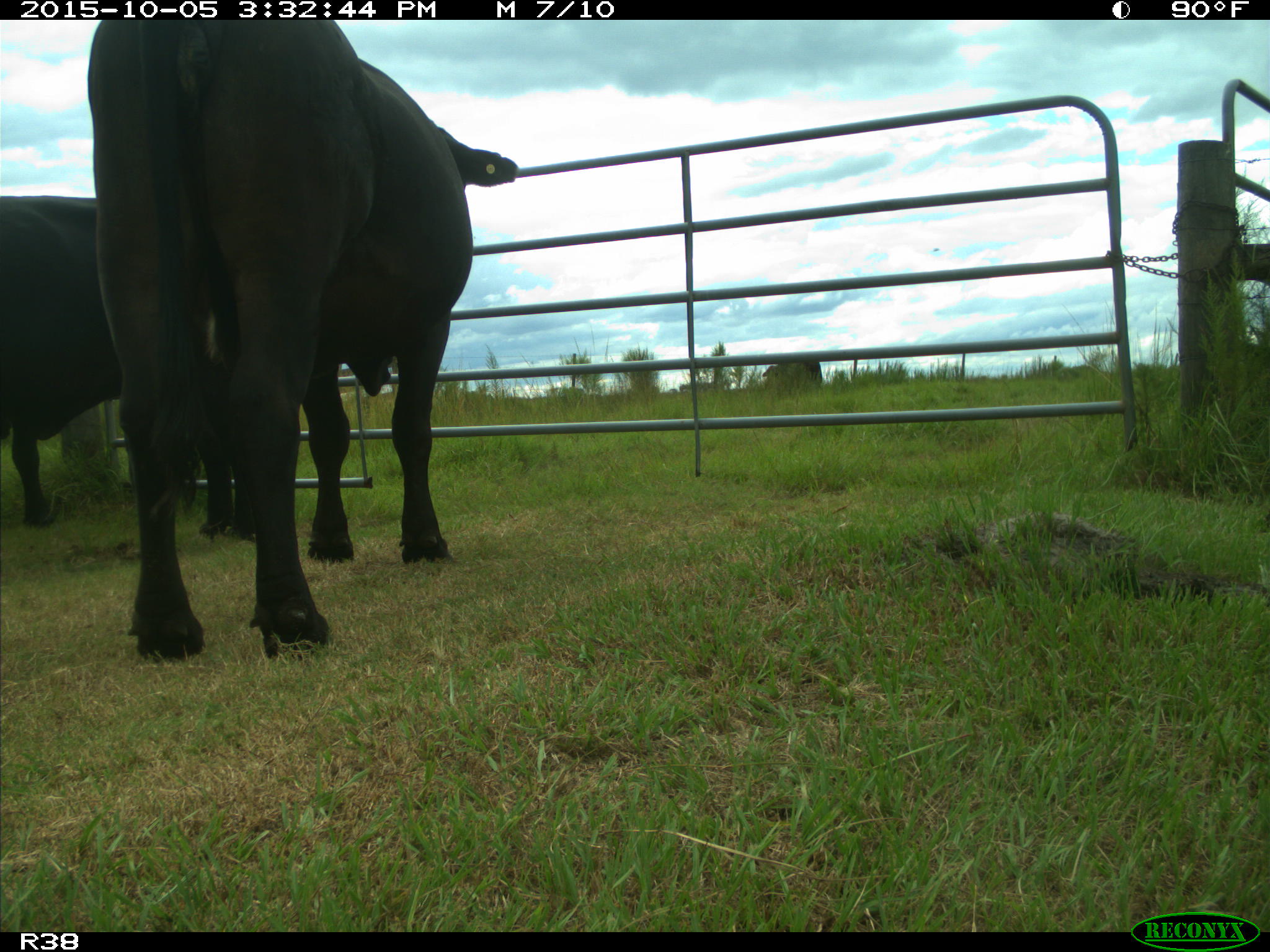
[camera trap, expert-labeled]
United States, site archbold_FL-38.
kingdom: Animalia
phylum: Chordata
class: Mammalia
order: Artiodactyla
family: Bovidae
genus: Bos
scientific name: Bos taurus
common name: domestic cow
Bos taurus (domestic cow).